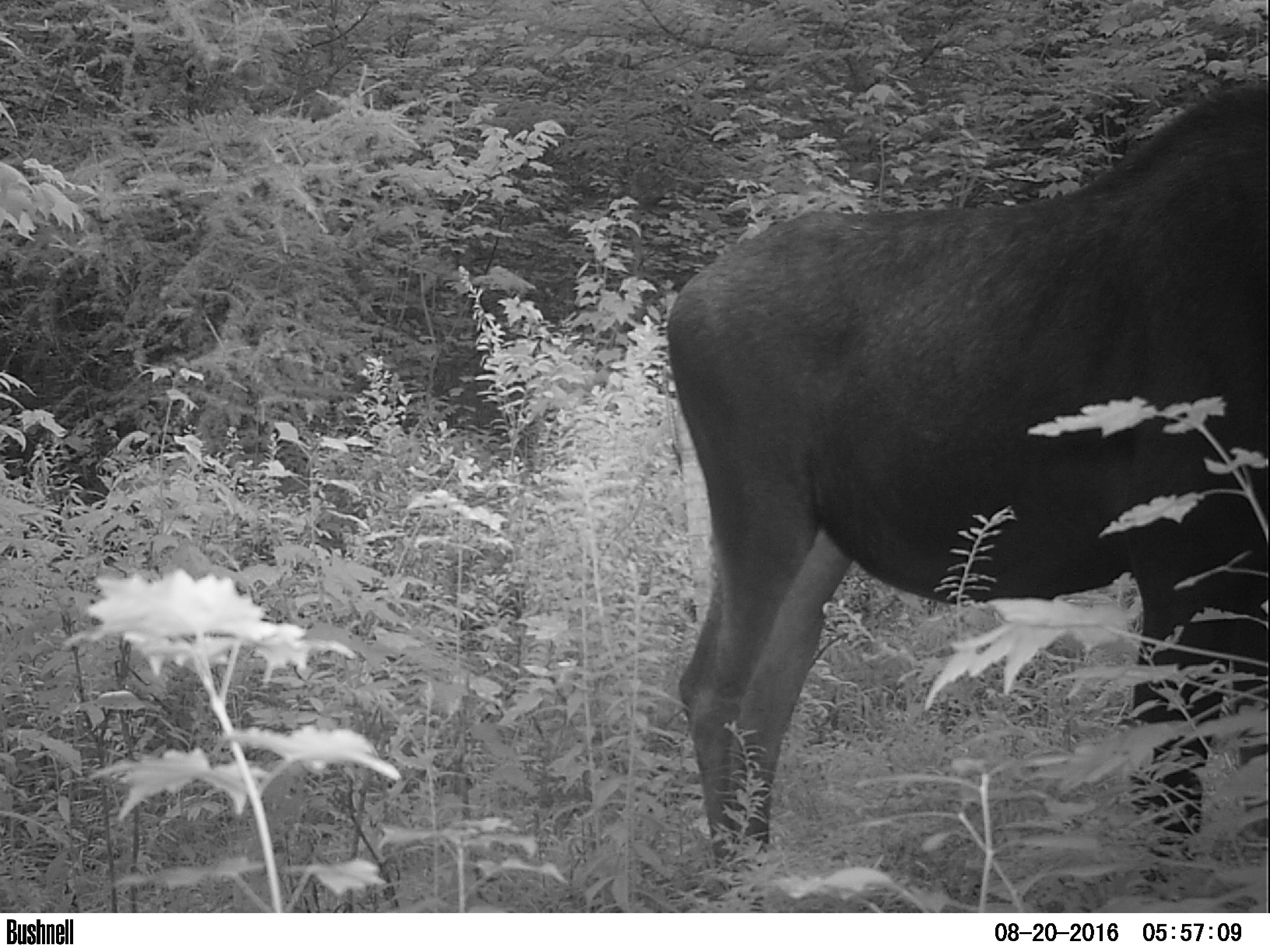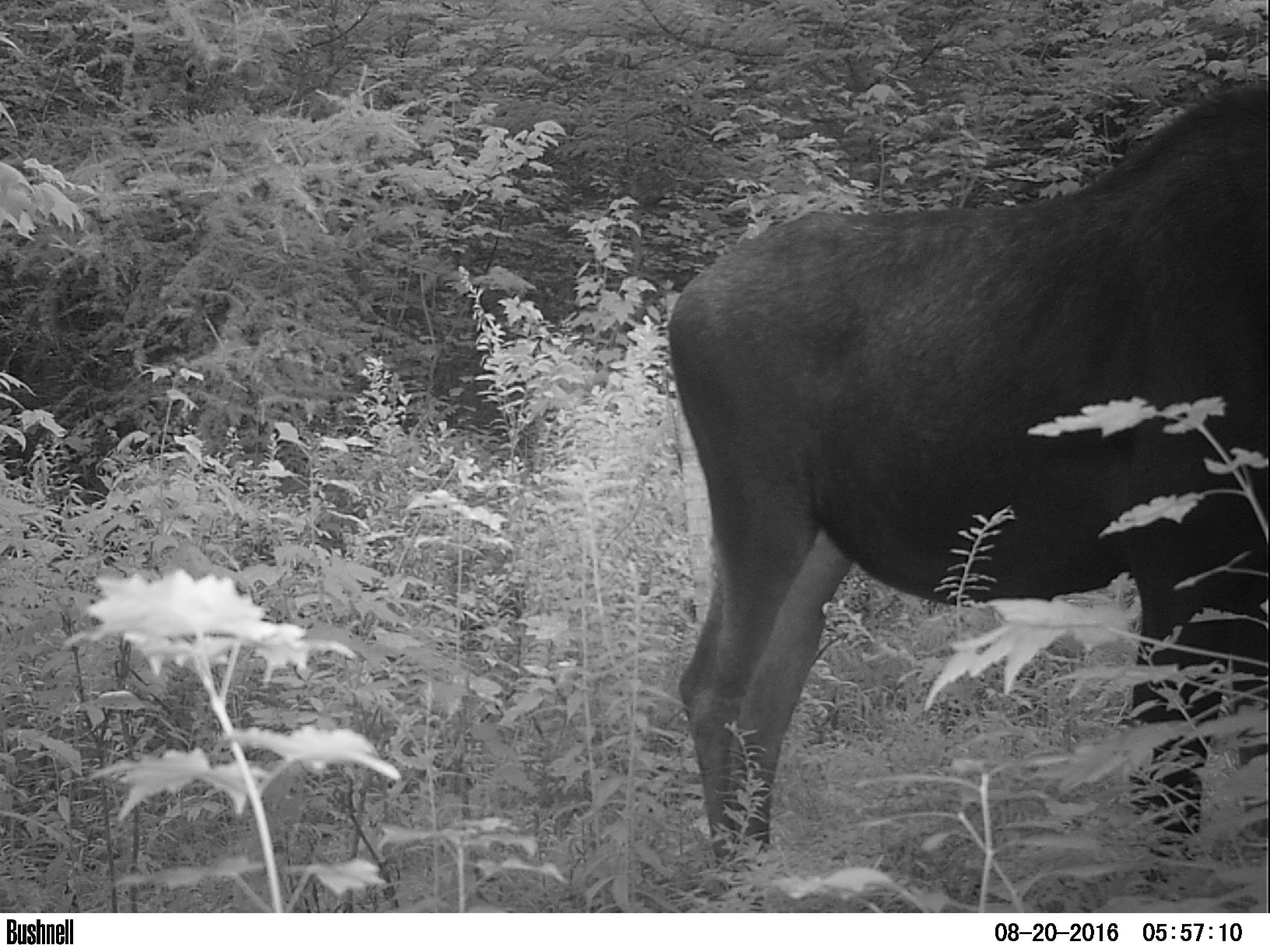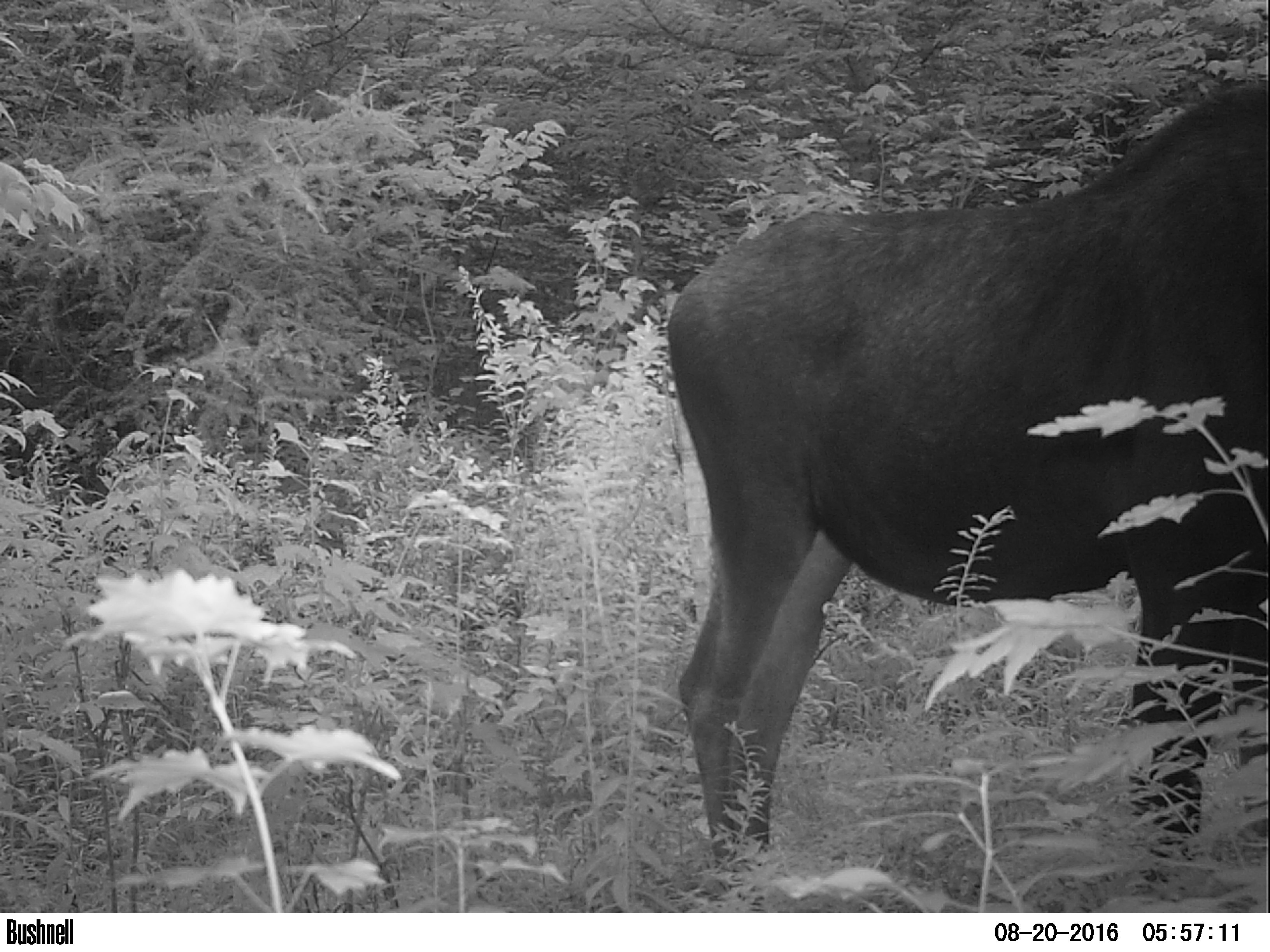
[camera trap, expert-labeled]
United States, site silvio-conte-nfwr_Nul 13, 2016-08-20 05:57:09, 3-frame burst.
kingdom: Animalia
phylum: Chordata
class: Mammalia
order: Artiodactyla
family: Cervidae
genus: Alces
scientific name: Alces alces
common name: moose